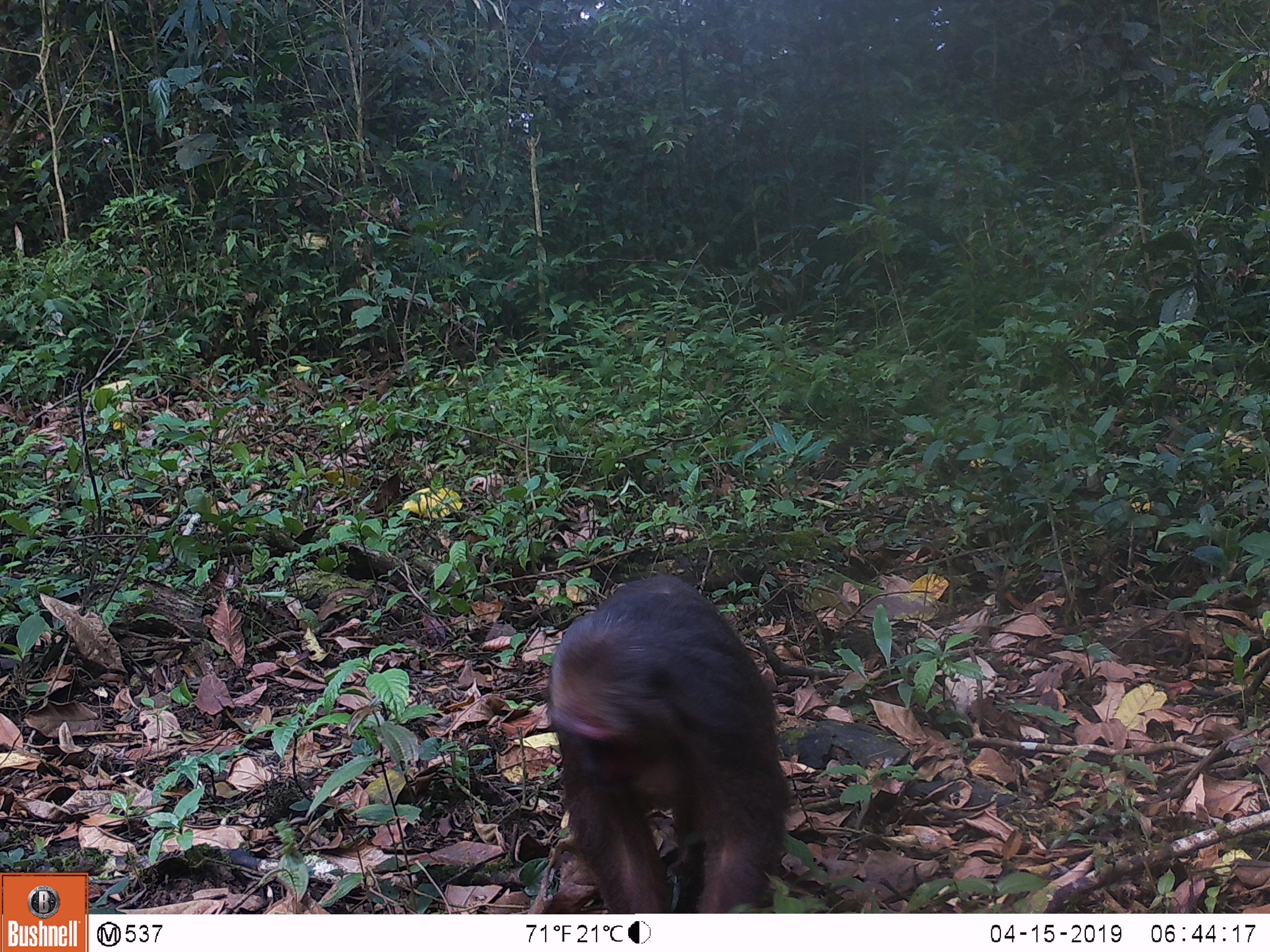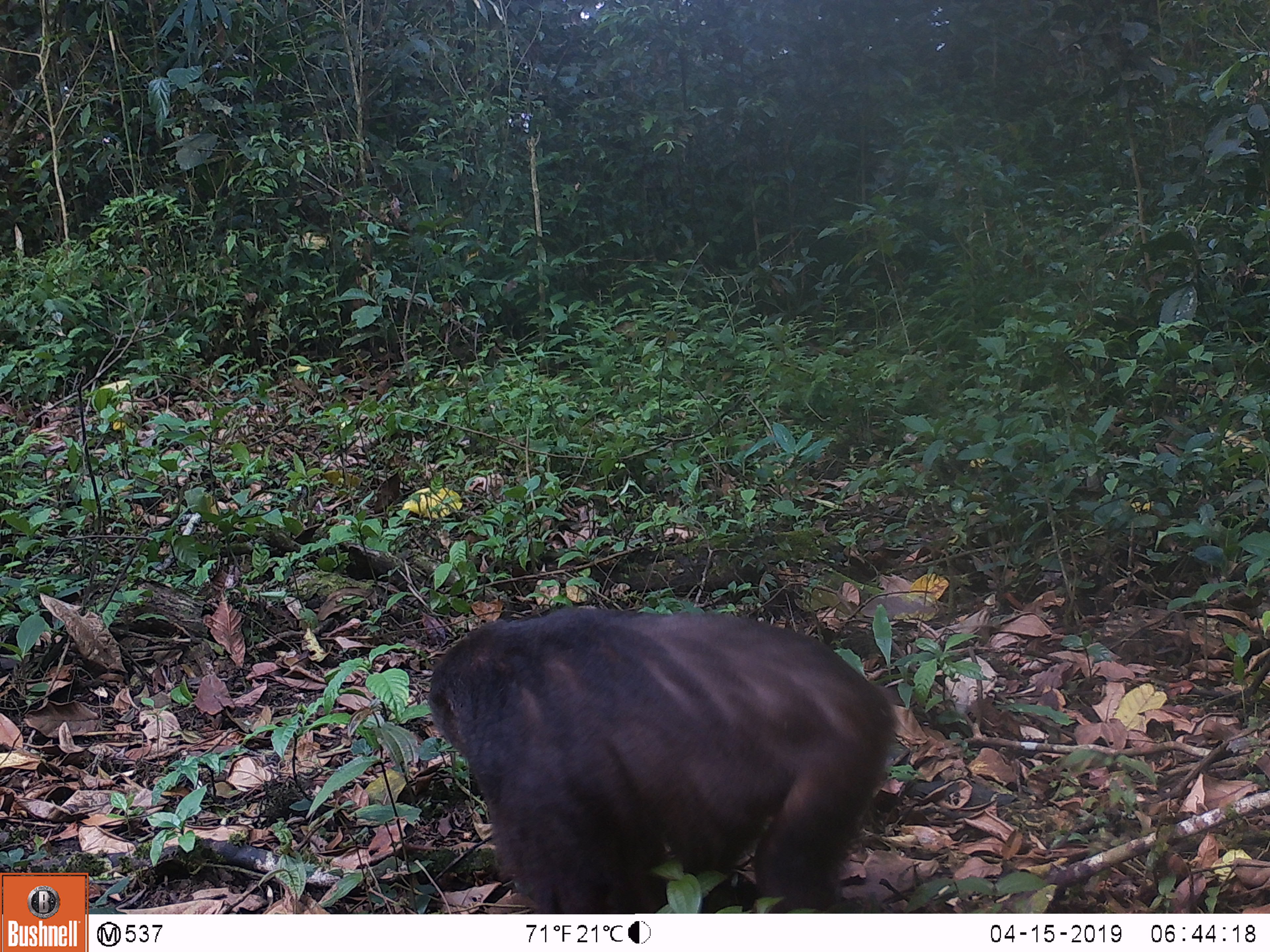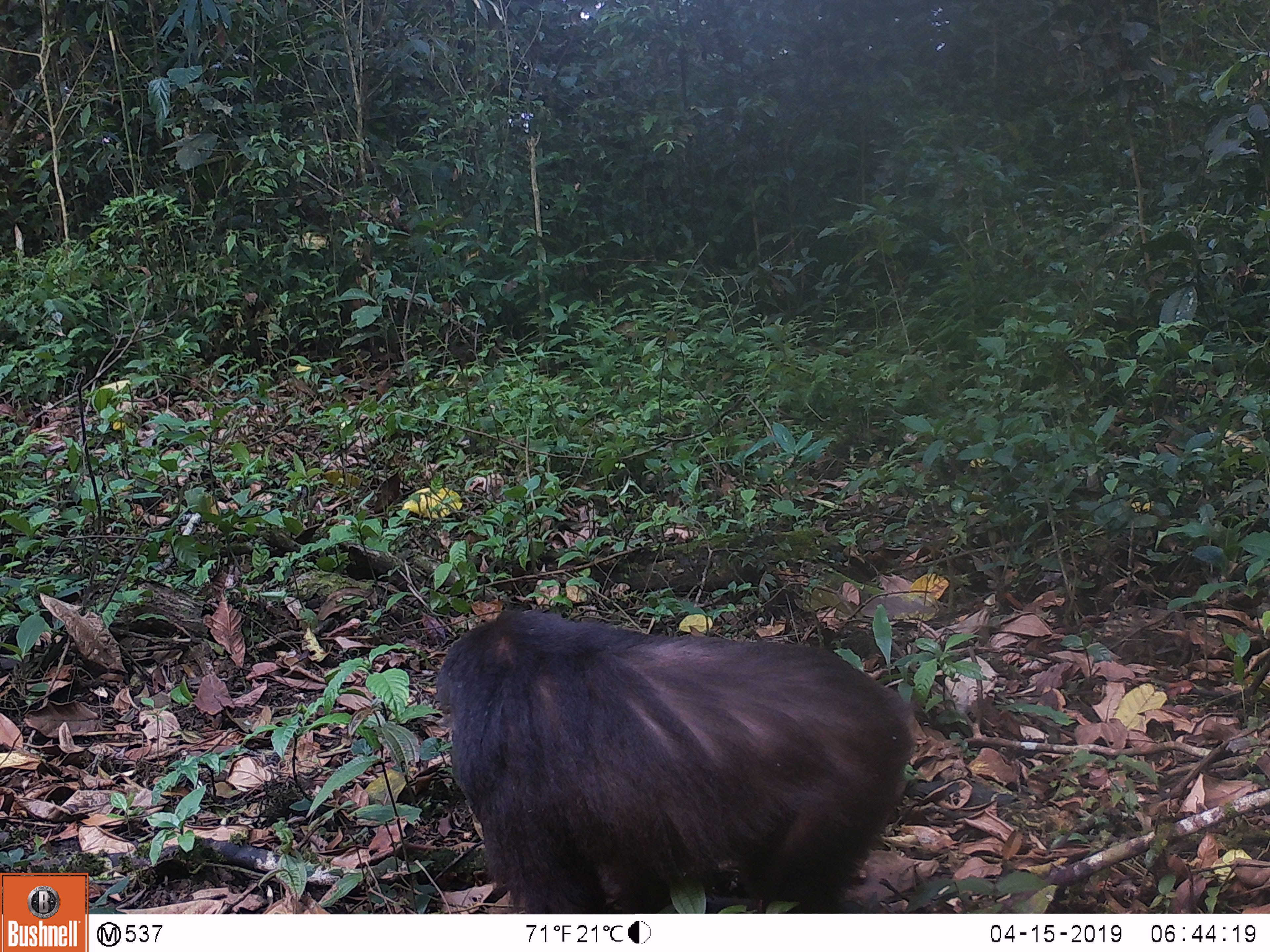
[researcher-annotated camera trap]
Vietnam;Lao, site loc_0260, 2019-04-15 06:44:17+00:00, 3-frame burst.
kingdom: Animalia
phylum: Chordata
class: Mammalia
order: Primates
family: Cercopithecidae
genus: Macaca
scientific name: Macaca arctoides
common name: stump-tailed macaque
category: stump tailed macaque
Stump tailed macaque (stump-tailed macaque) (Macaca arctoides). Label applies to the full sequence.